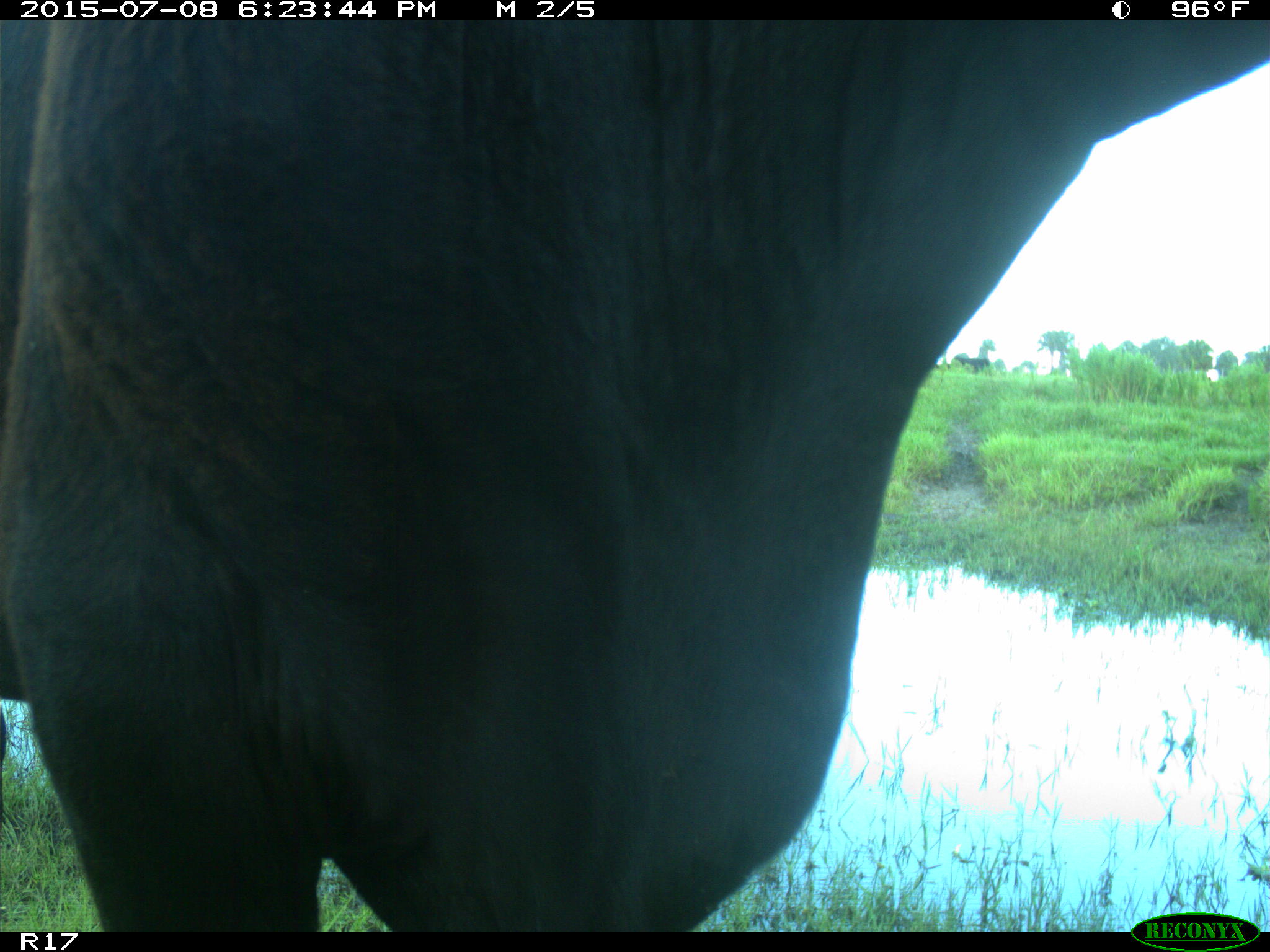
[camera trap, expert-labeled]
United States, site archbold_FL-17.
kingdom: Animalia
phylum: Chordata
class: Mammalia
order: Artiodactyla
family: Bovidae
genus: Bos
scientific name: Bos taurus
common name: domestic cow